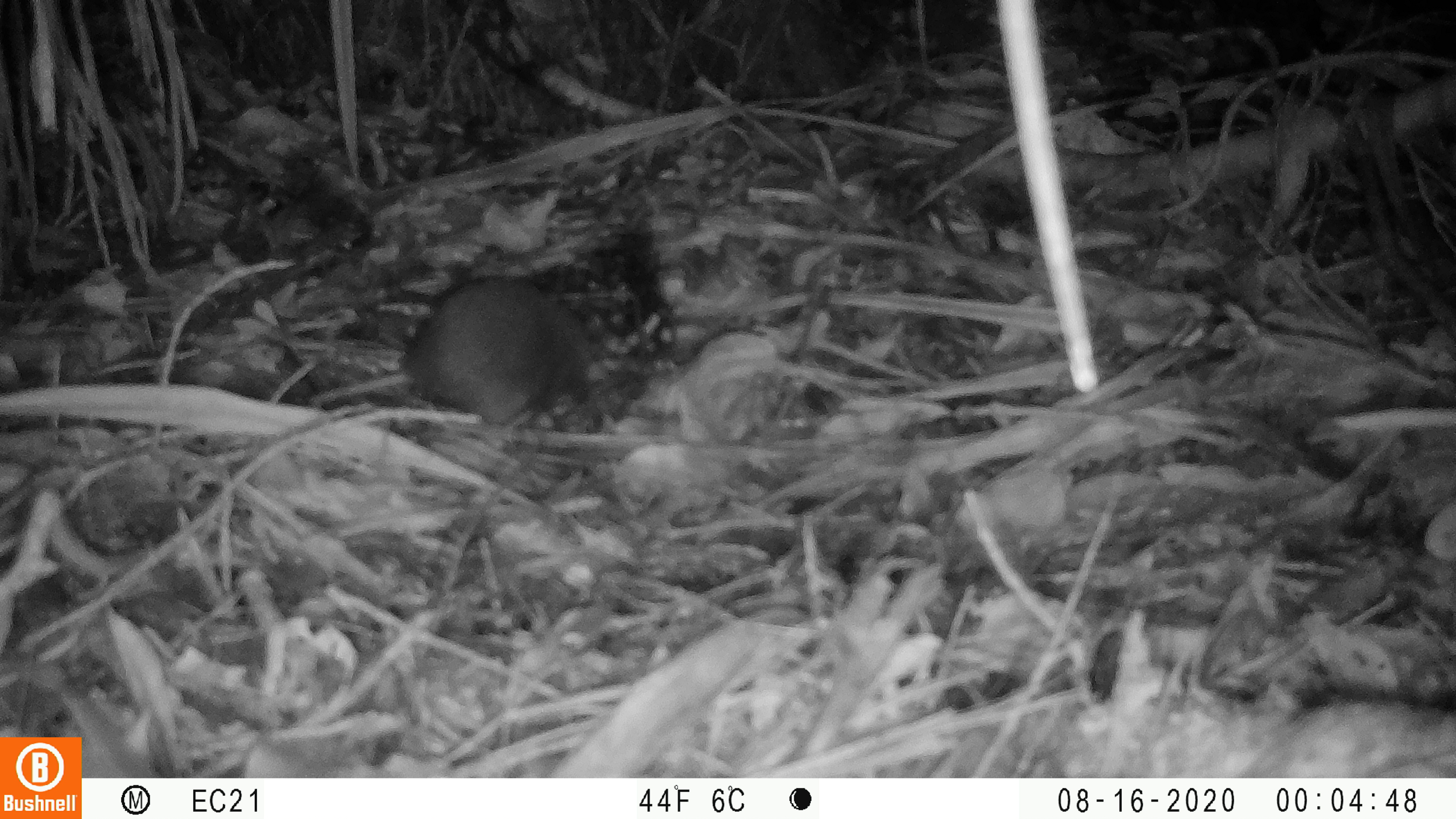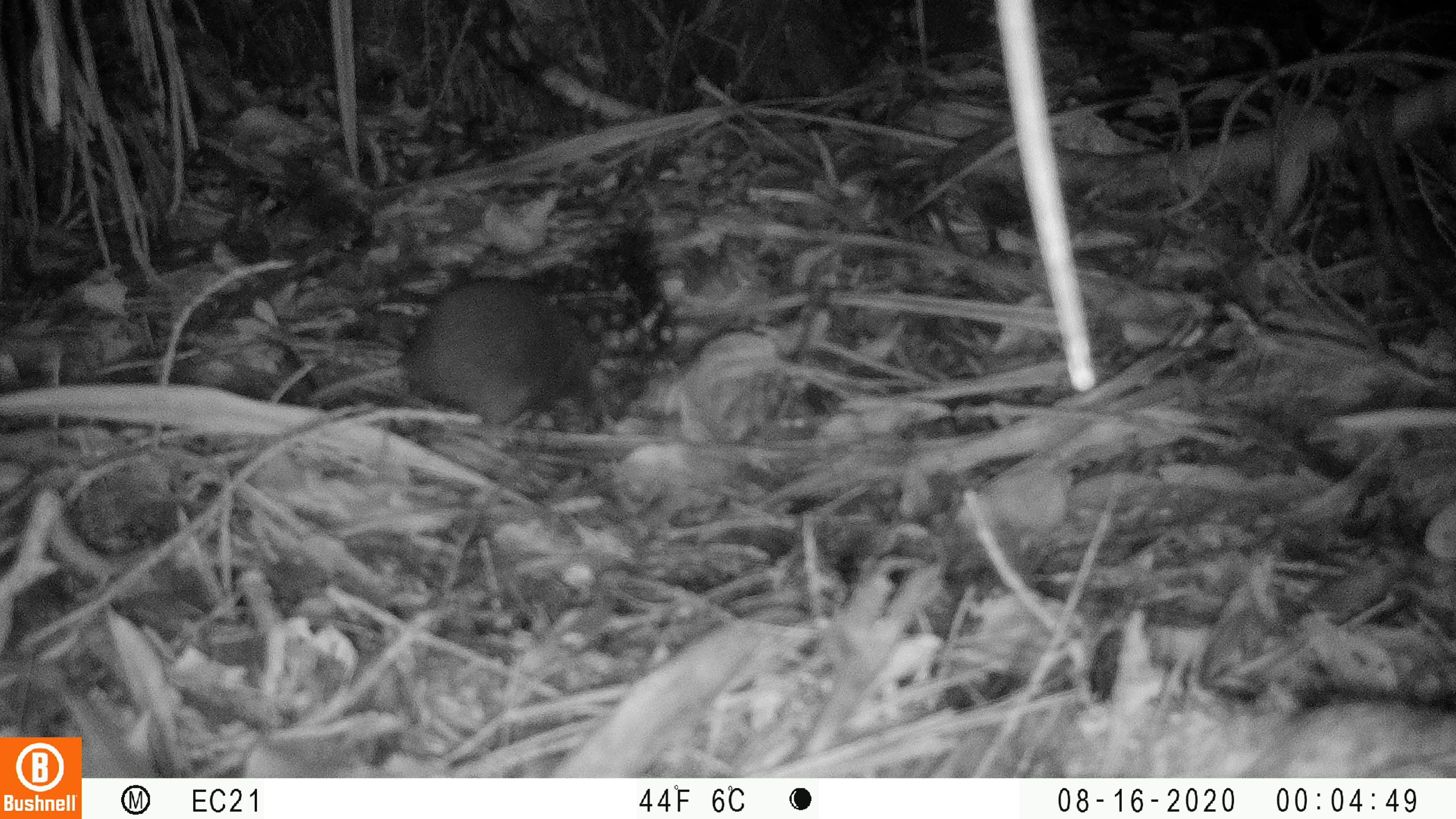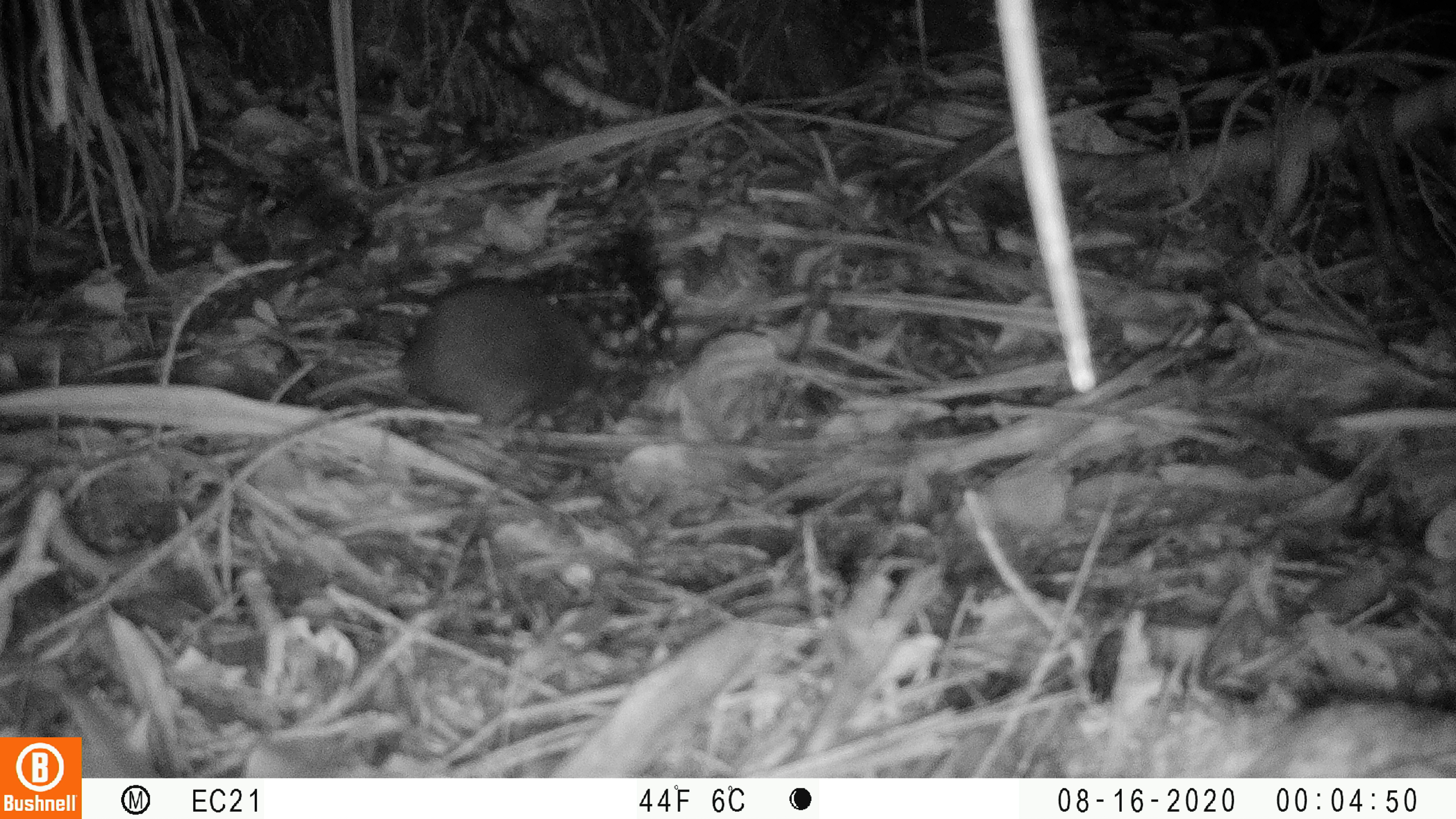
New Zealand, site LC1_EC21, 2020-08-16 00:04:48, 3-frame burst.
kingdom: Animalia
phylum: Chordata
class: Mammalia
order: Rodentia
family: Muridae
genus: Rattus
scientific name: Rattus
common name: rat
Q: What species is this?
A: Rat (Rattus).